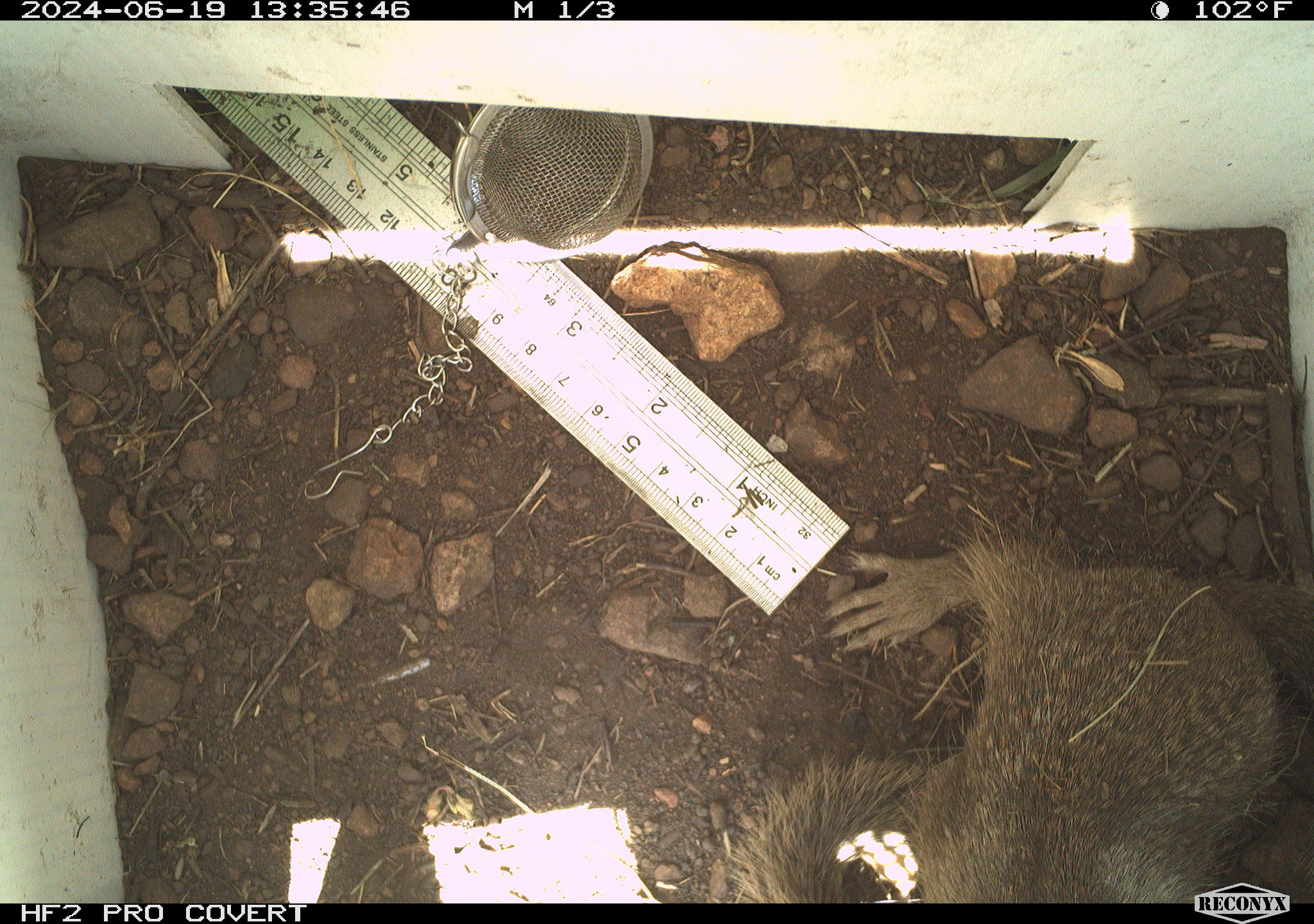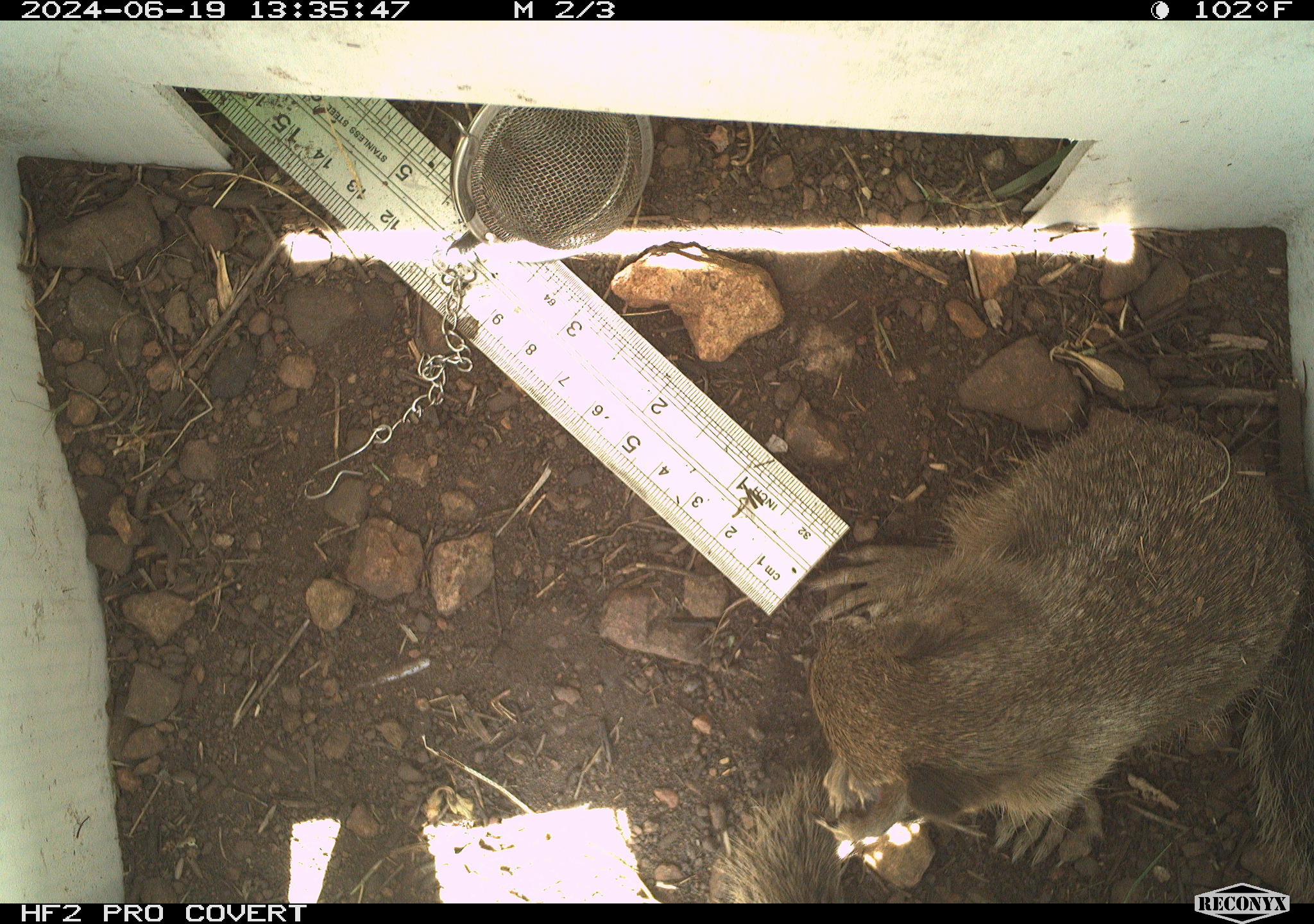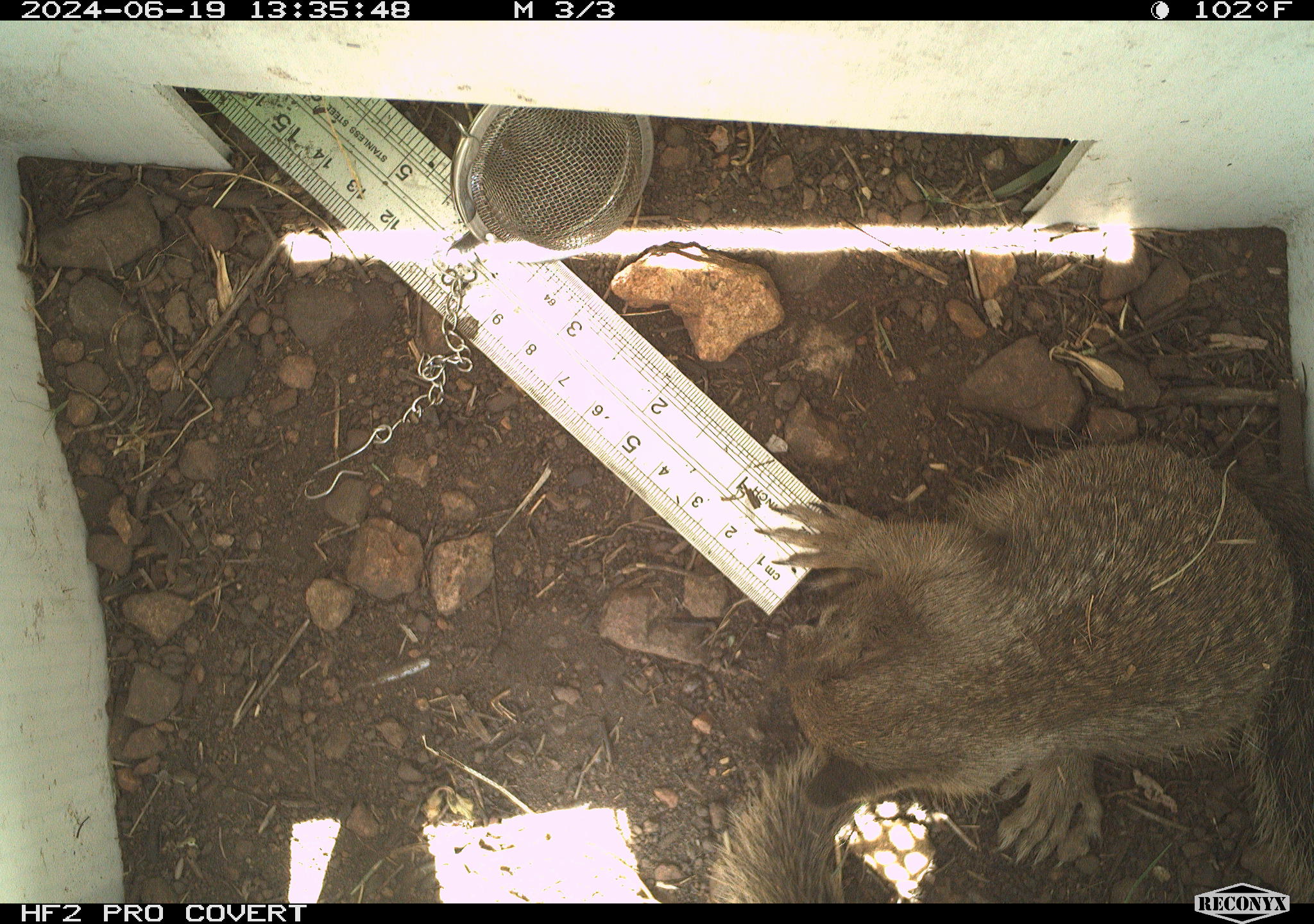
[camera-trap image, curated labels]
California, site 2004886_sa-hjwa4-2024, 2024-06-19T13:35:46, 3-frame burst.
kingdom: Animalia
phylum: Chordata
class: Mammalia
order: Rodentia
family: Sciuridae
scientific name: Sciuridae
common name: squirrels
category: sciuridae family